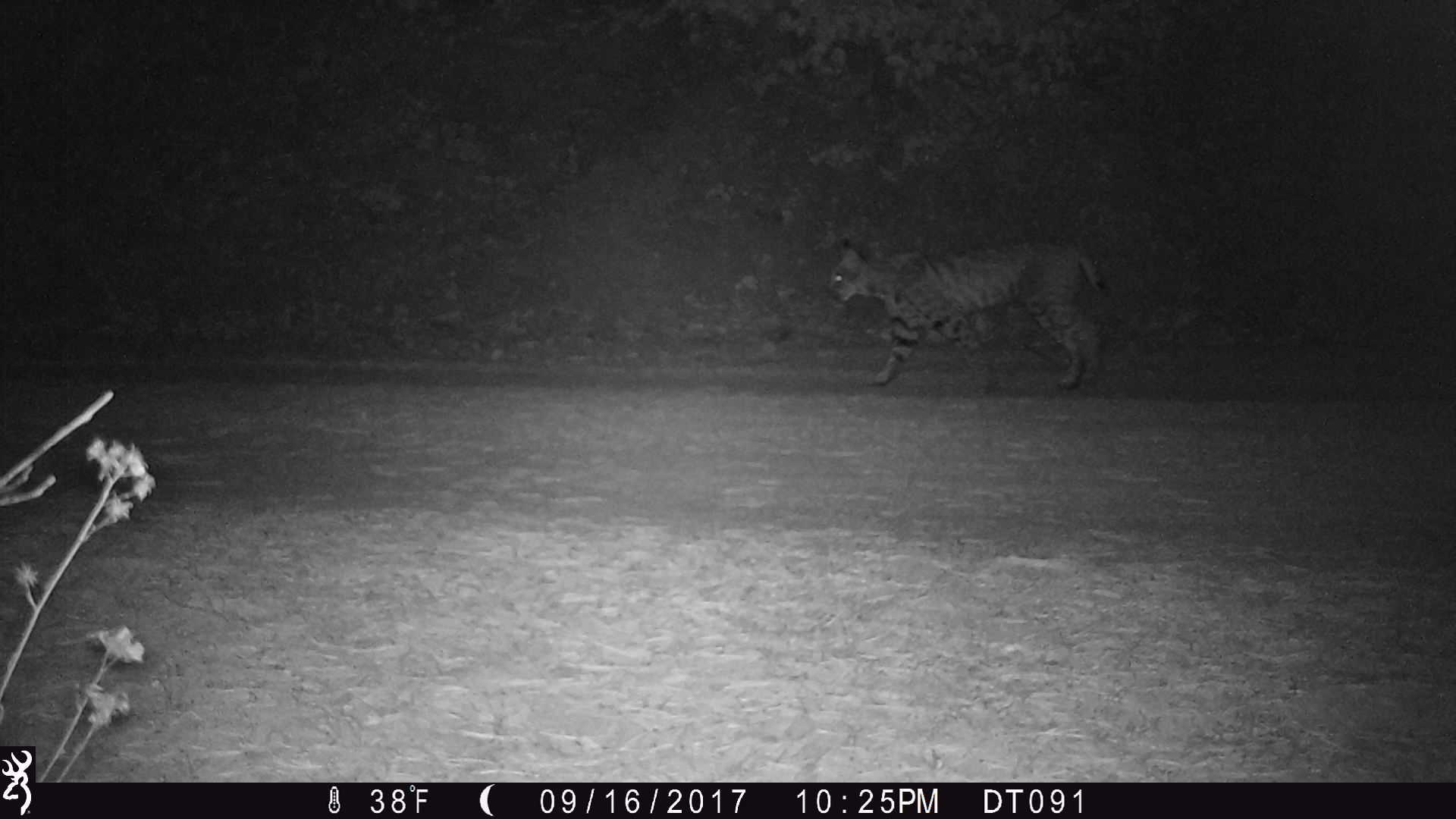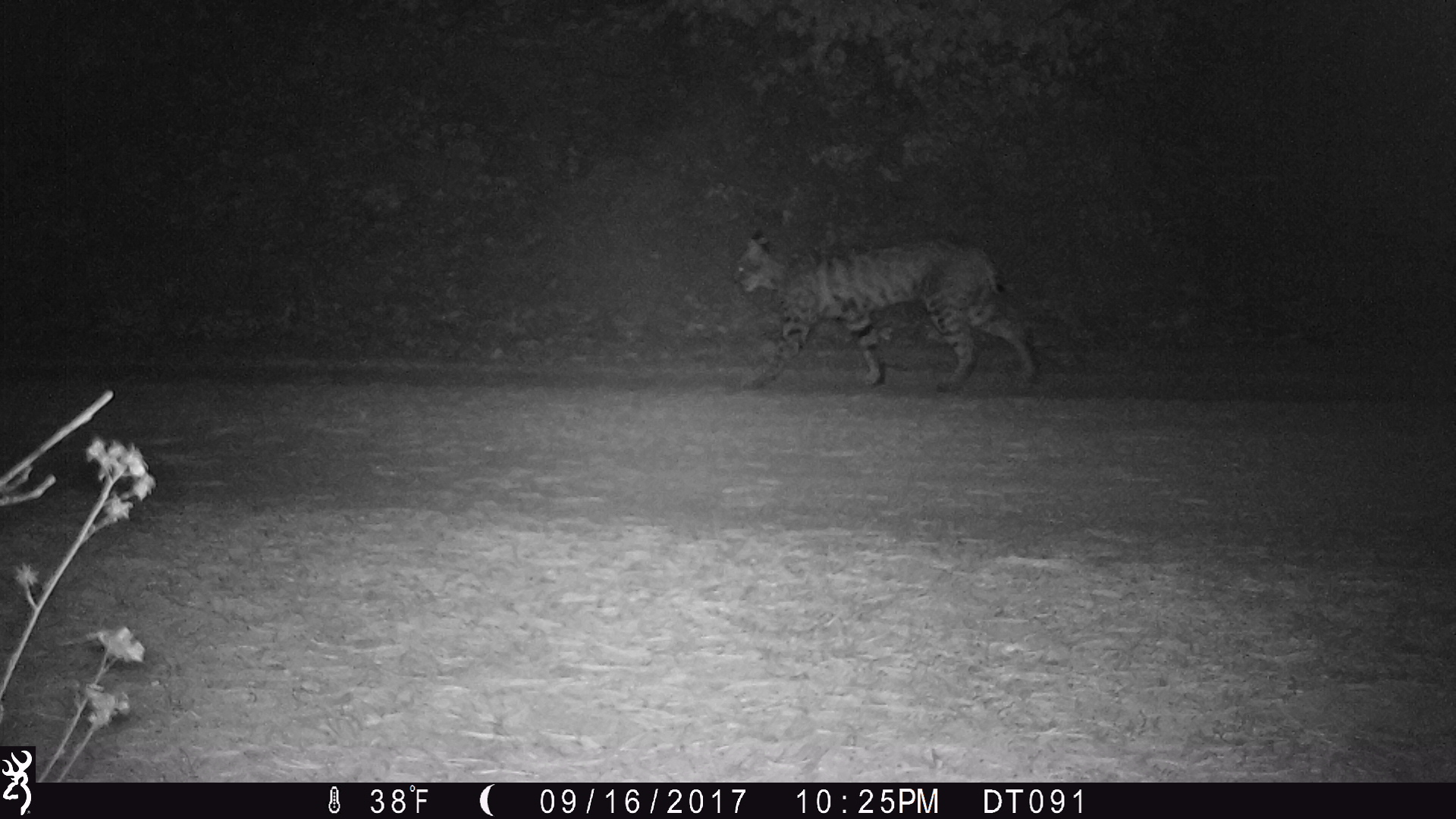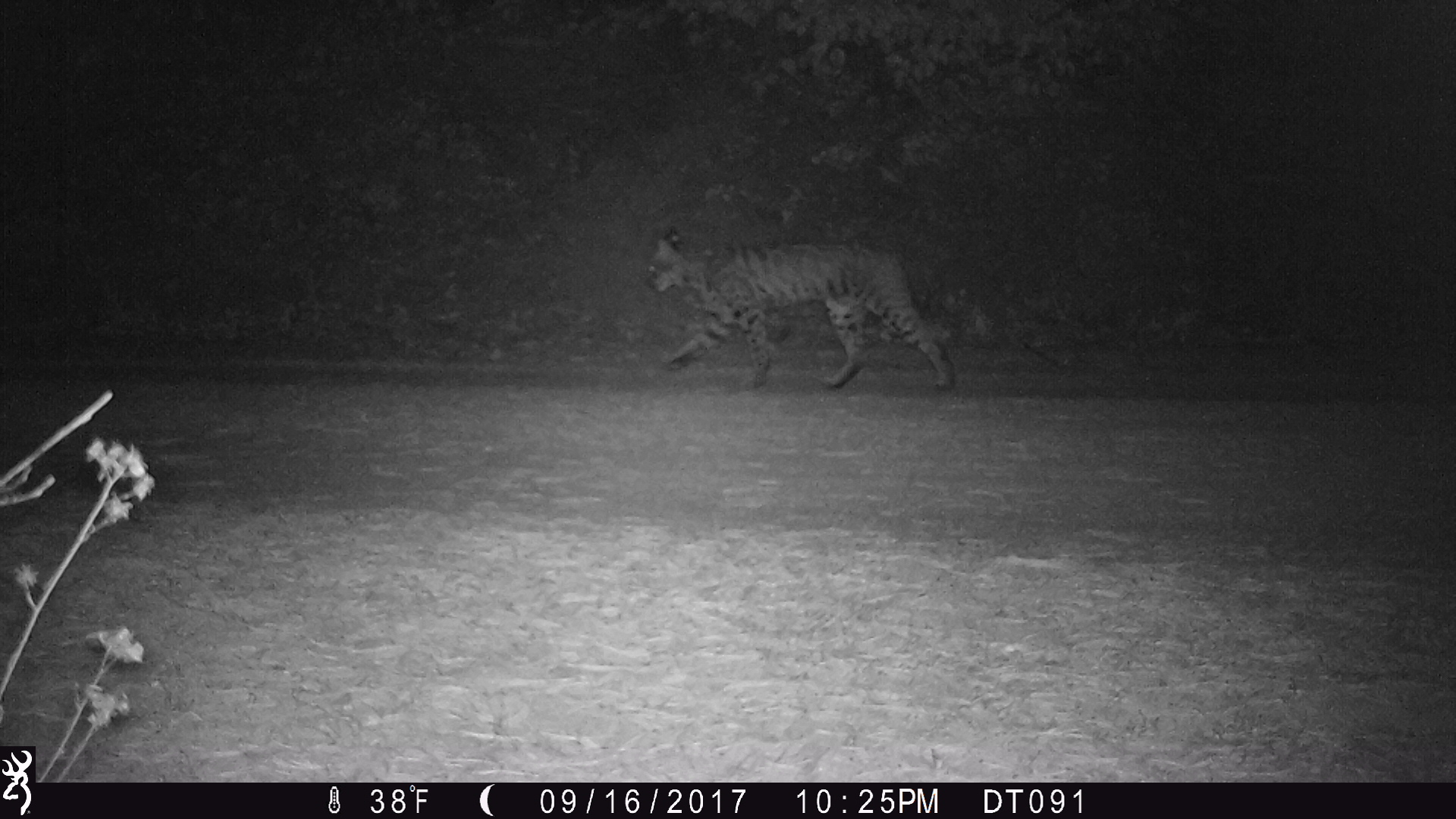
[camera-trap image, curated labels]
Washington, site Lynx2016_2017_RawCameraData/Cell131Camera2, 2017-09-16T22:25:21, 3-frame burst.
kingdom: Animalia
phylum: Chordata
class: Mammalia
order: Carnivora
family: Felidae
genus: Lynx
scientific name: Lynx rufus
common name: bobcat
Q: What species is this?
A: Lynx rufus (bobcat).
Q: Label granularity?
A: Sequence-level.